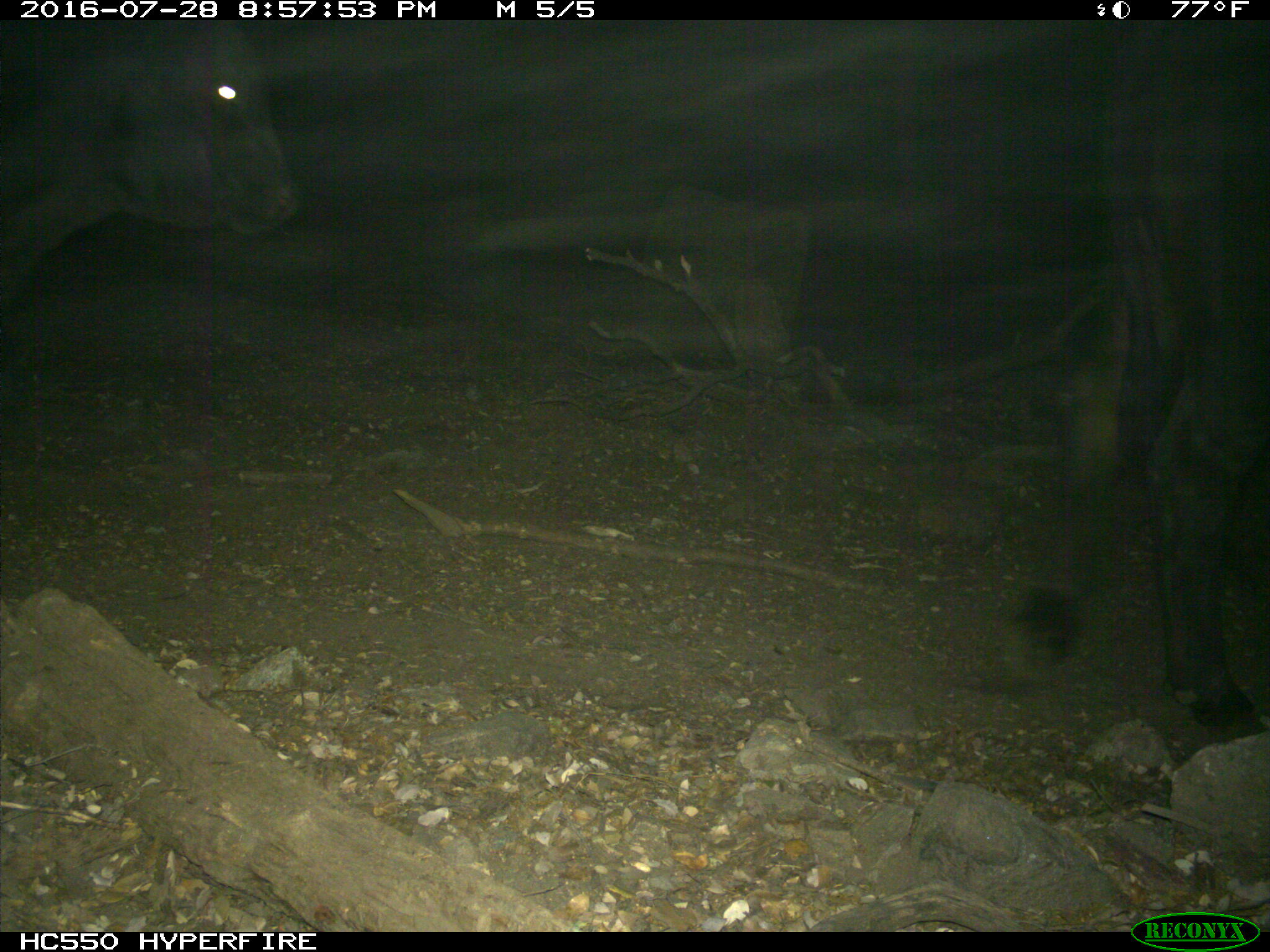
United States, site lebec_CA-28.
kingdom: Animalia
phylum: Chordata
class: Mammalia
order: Artiodactyla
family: Bovidae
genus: Bos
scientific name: Bos taurus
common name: domestic cow